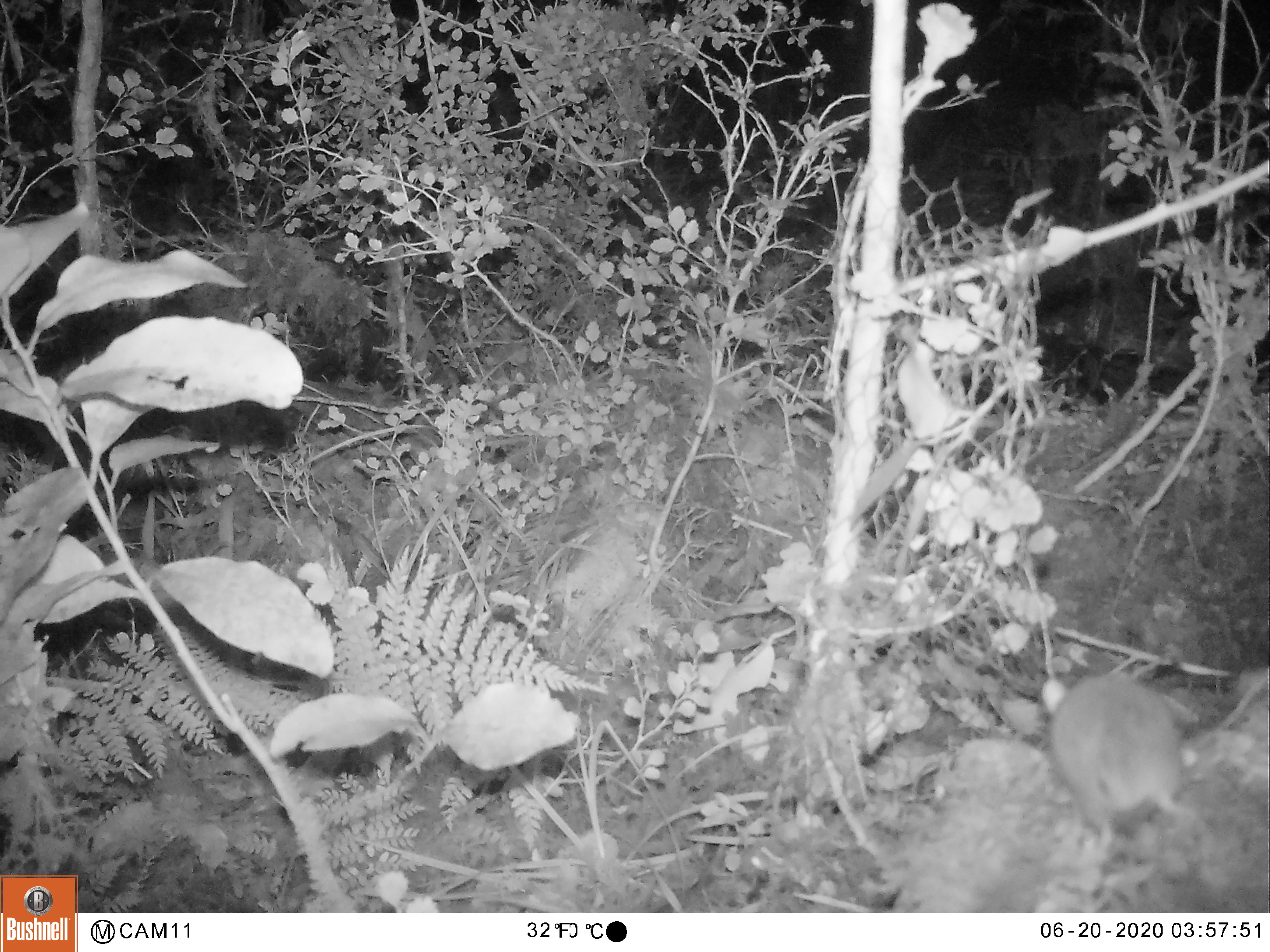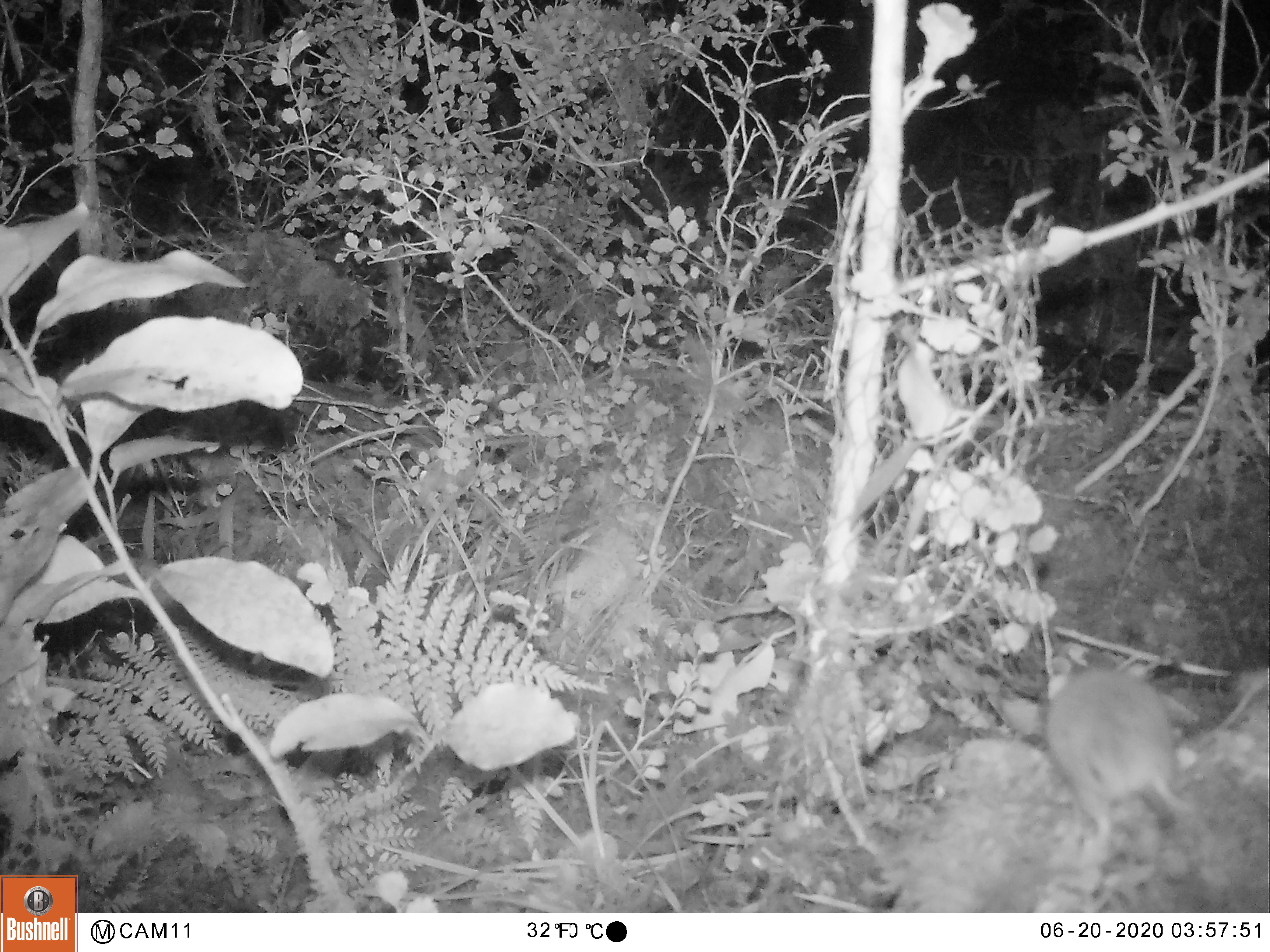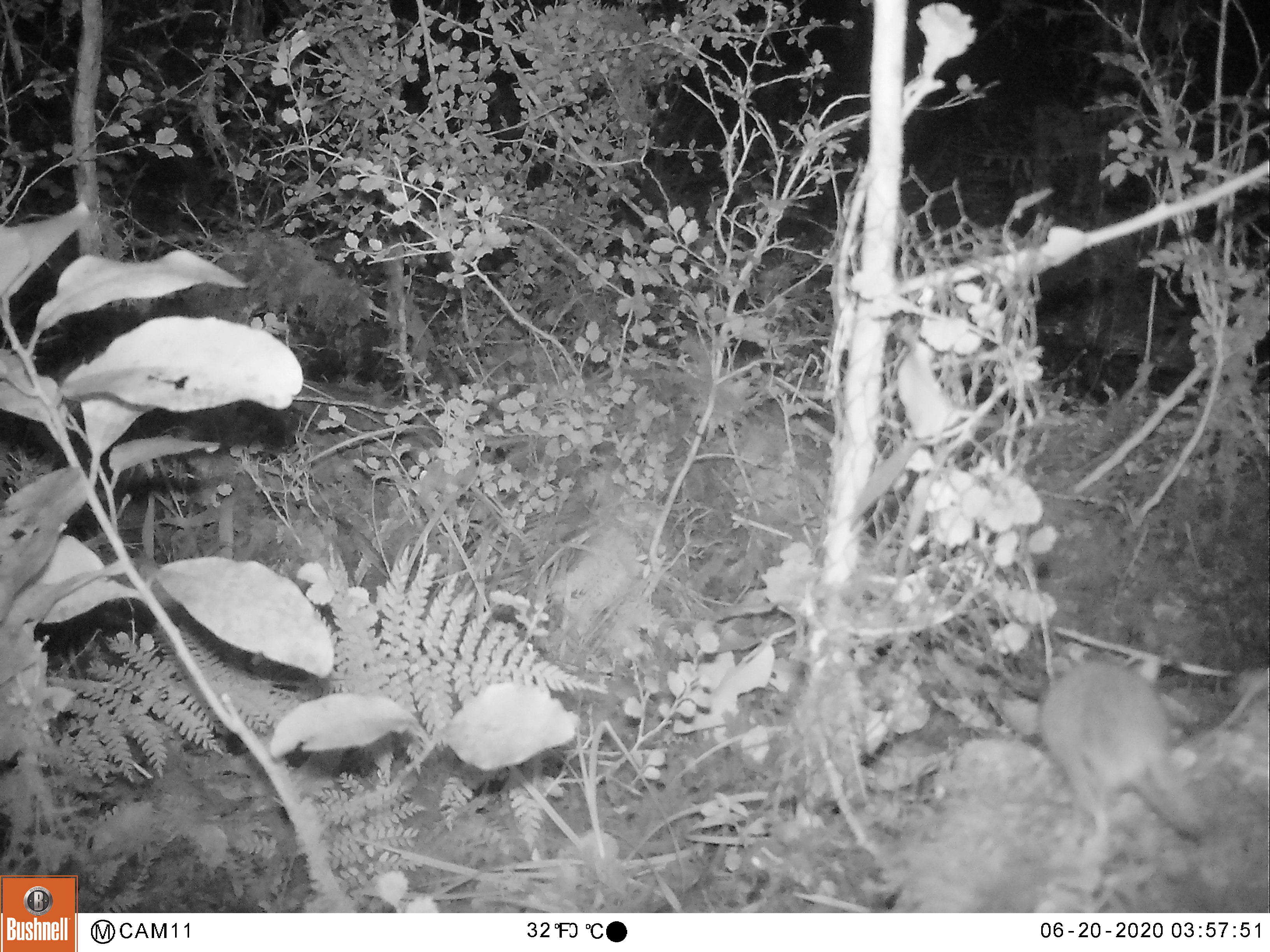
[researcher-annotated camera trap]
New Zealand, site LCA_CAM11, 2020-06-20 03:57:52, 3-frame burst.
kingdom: Animalia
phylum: Chordata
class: Mammalia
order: Rodentia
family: Muridae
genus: Rattus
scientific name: Rattus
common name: rat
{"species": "rat (Rattus)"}